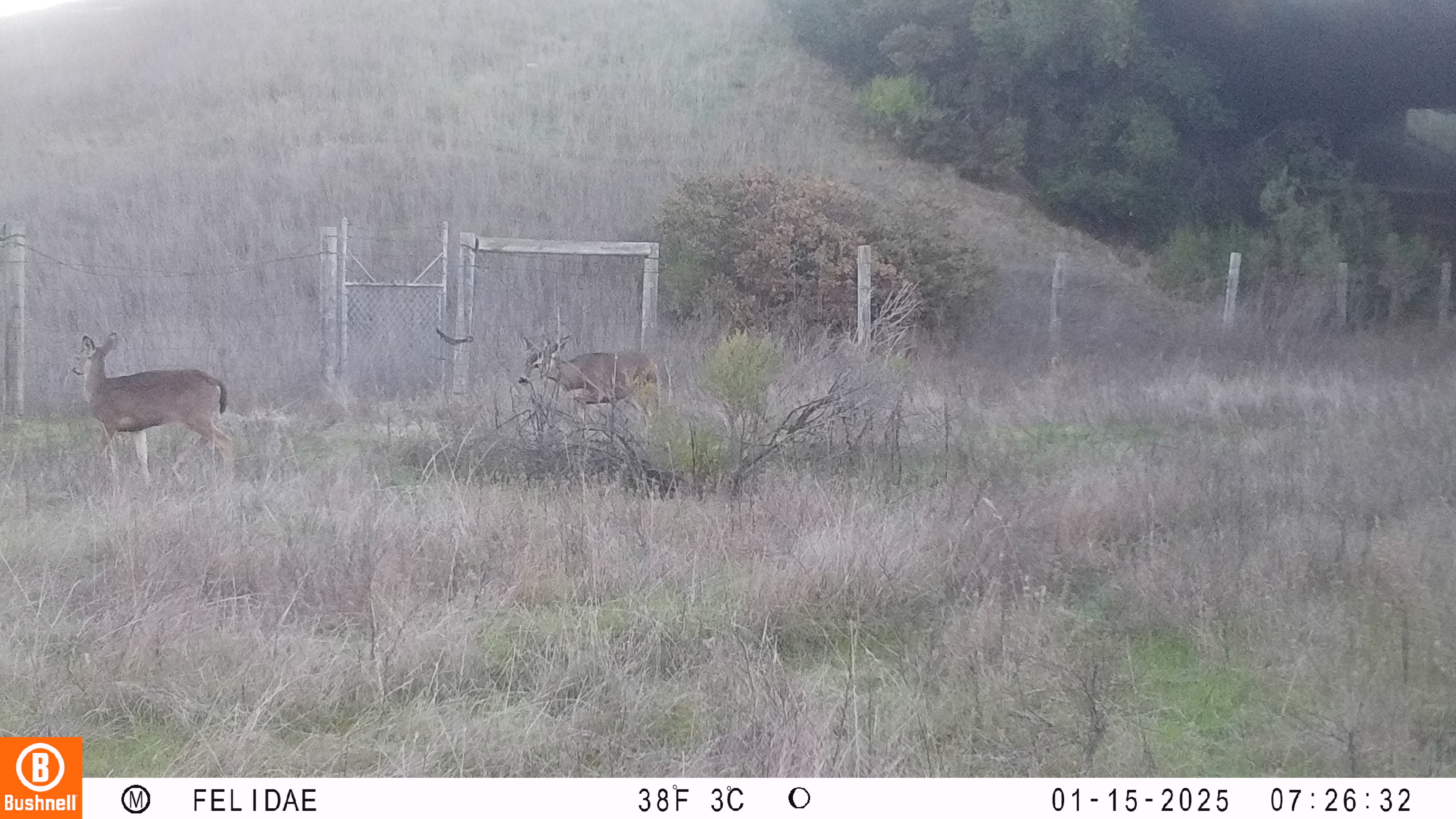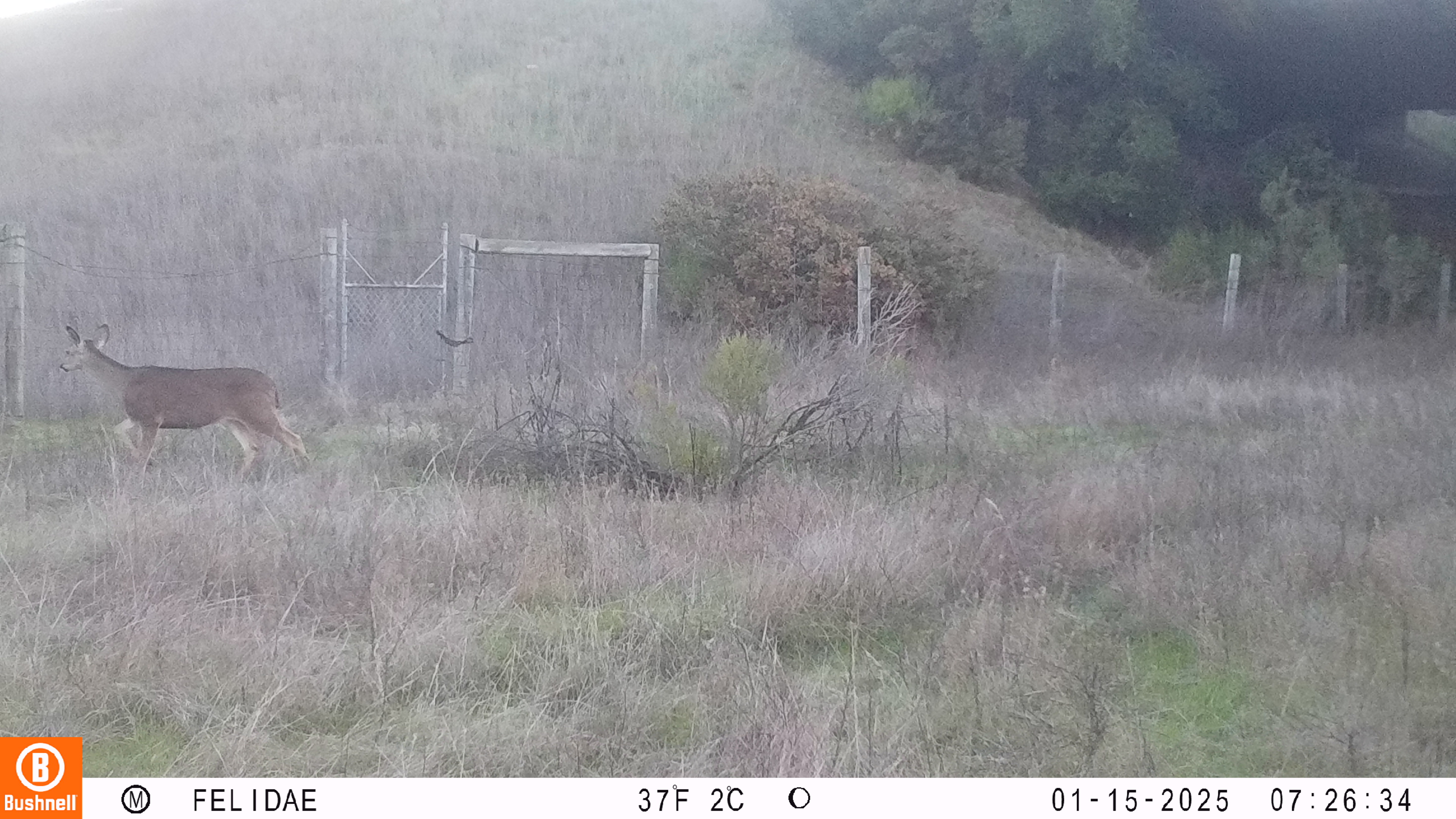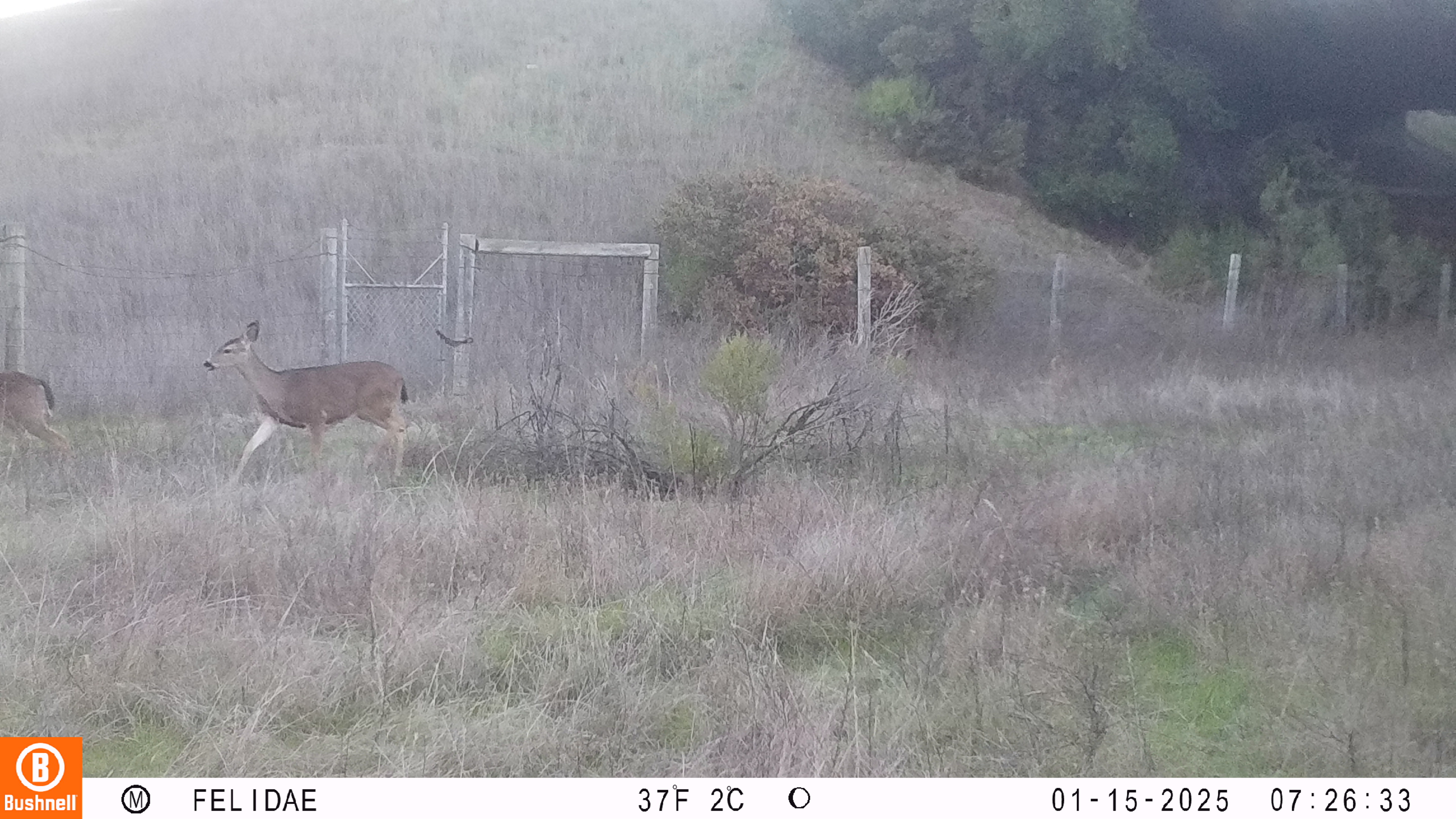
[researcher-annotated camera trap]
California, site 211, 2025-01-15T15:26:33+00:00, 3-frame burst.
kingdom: Animalia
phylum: Chordata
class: Mammalia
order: Artiodactyla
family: Cervidae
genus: Odocoileus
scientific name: Odocoileus hemionus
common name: mule deer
Mule deer (Odocoileus hemionus).